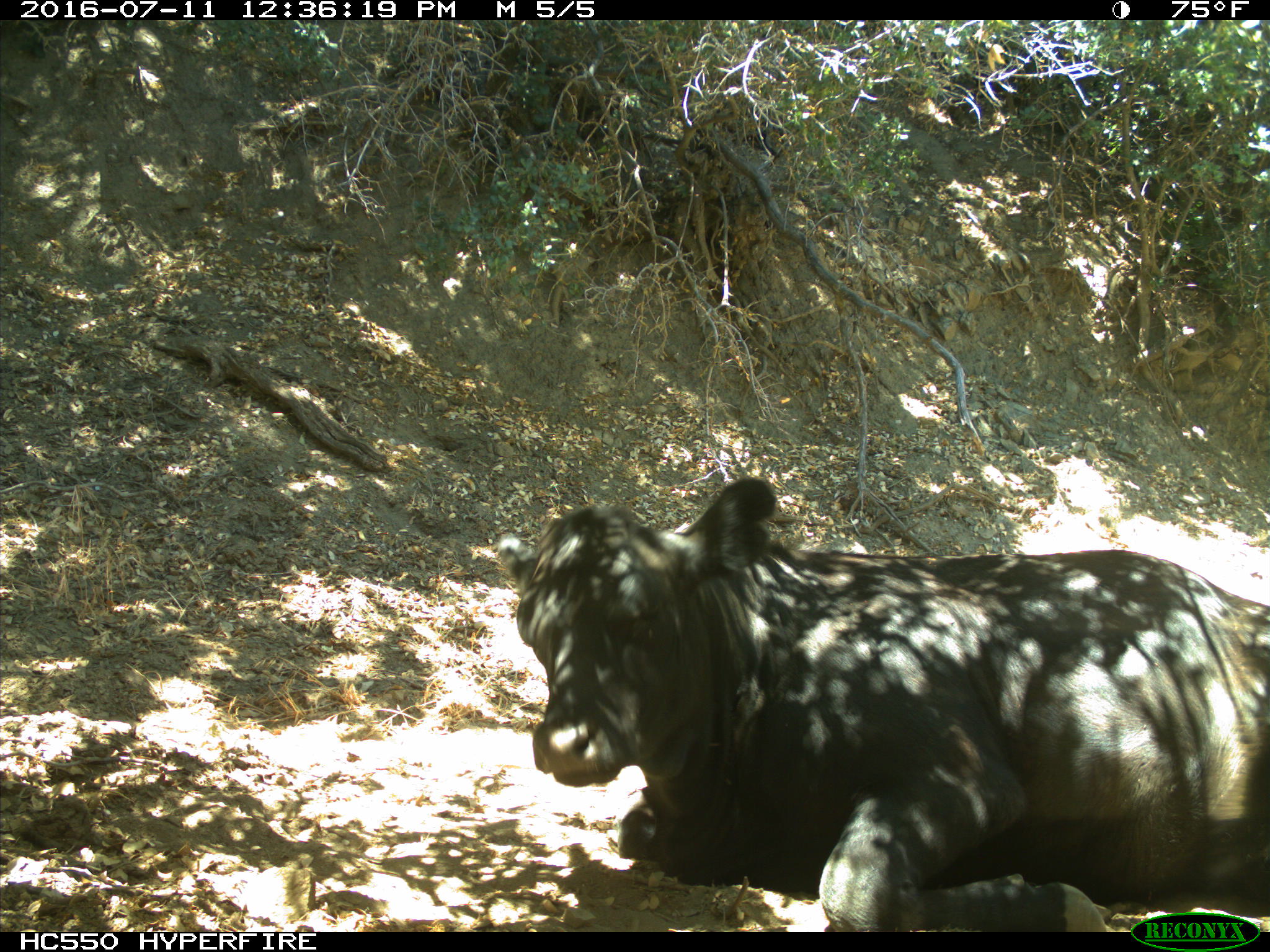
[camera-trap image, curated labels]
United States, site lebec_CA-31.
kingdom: Animalia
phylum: Chordata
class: Mammalia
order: Artiodactyla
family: Bovidae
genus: Bos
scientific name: Bos taurus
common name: domestic cow